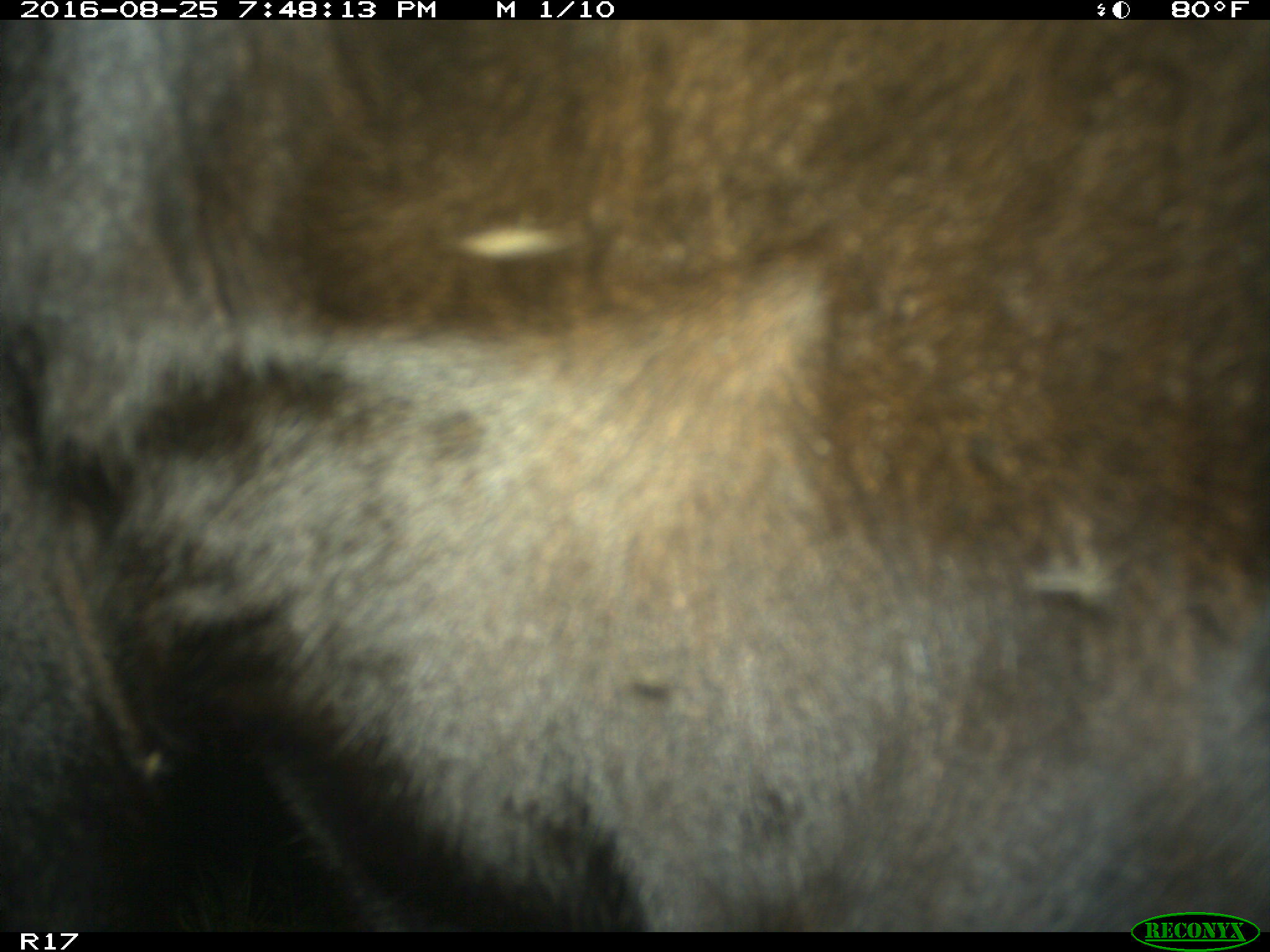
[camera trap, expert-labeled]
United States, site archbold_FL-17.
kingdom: Animalia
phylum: Chordata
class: Mammalia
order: Artiodactyla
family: Bovidae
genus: Bos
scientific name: Bos taurus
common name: domestic cow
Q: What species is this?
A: Bos taurus (domestic cow).